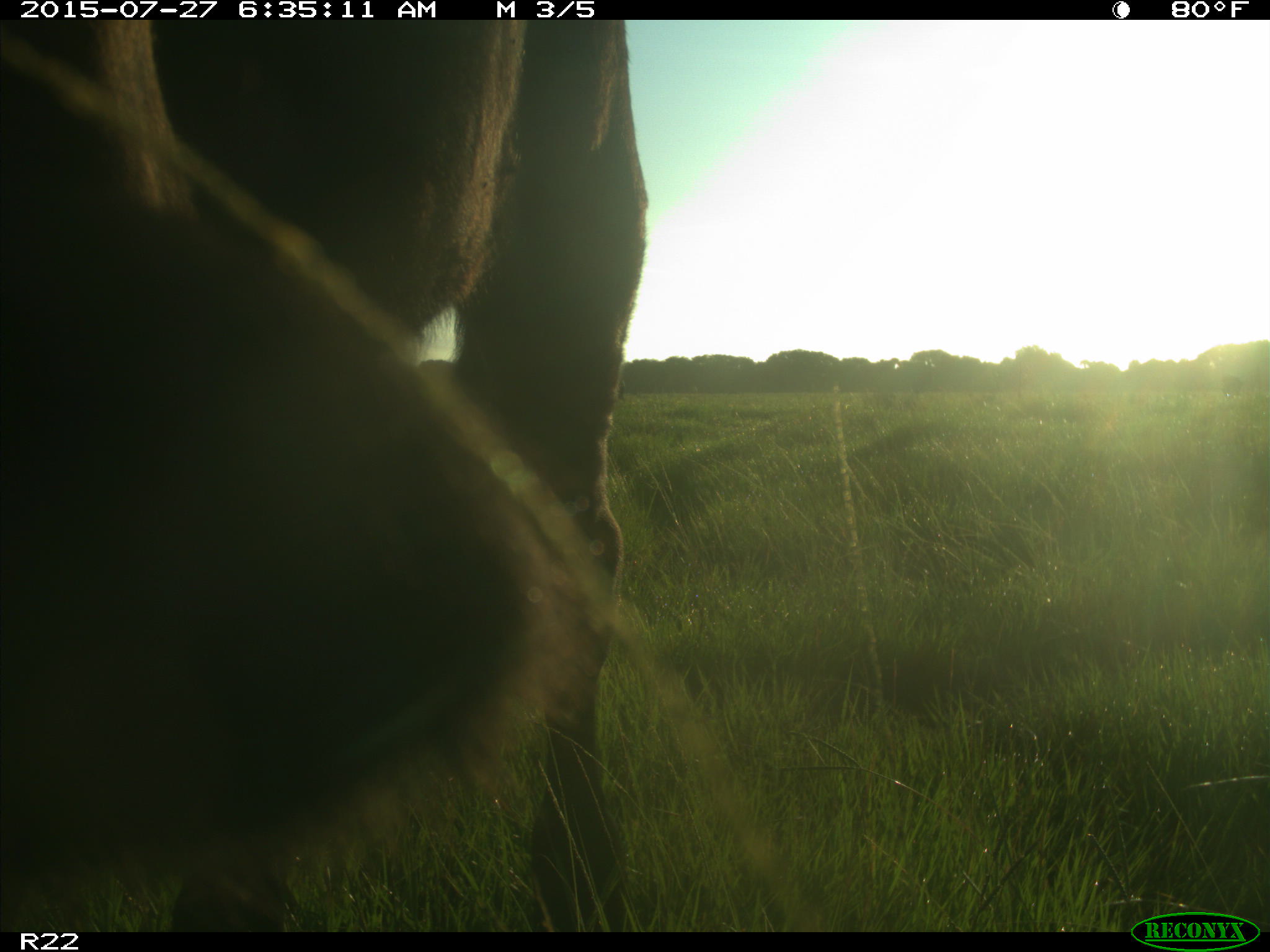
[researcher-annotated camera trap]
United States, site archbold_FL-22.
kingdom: Animalia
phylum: Chordata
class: Mammalia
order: Artiodactyla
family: Bovidae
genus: Bos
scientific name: Bos taurus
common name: domestic cow